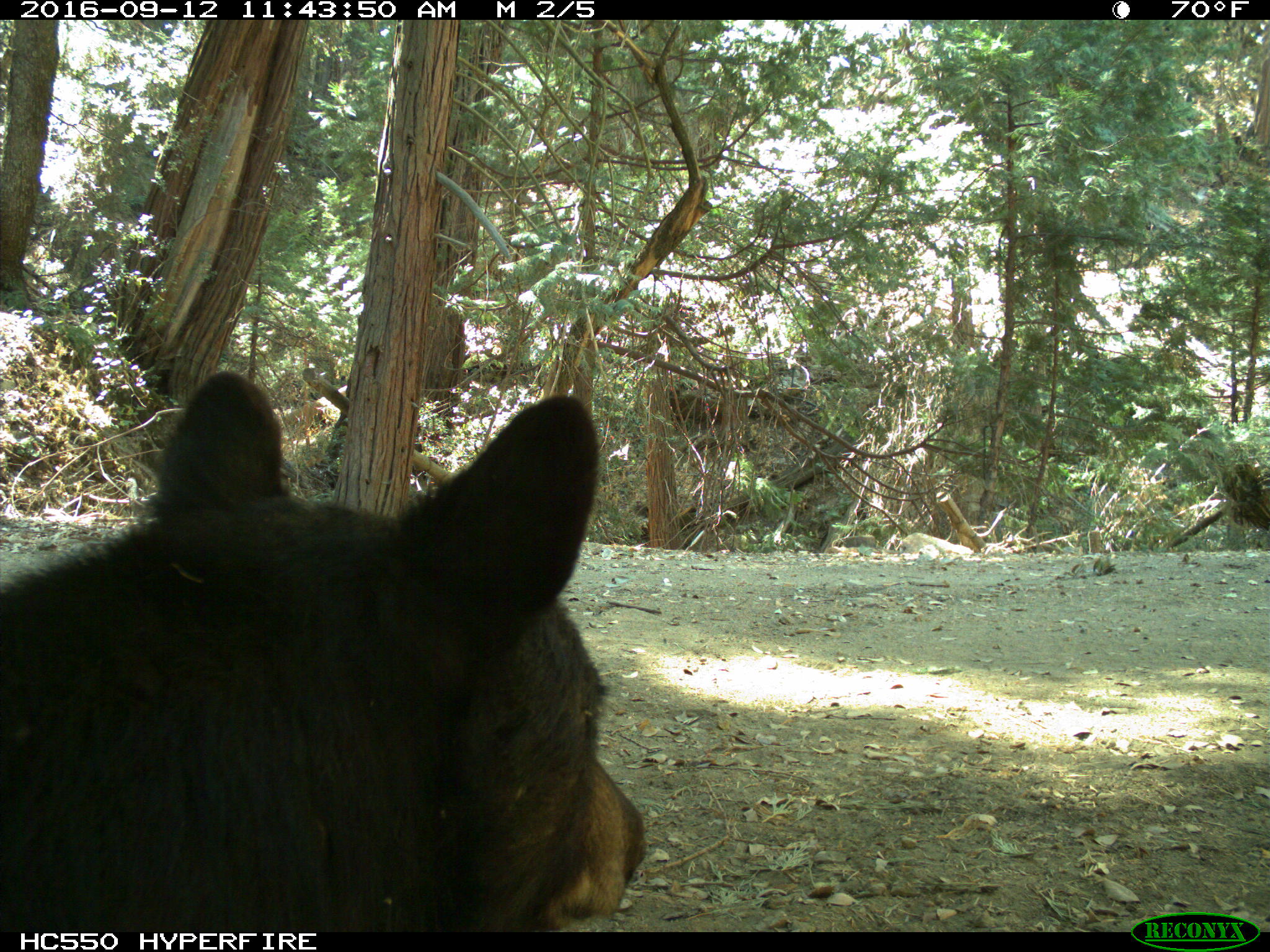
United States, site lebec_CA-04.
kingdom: Animalia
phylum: Chordata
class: Mammalia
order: Carnivora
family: Ursidae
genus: Ursus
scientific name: Ursus americanus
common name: american black bear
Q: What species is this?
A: Ursus americanus (american black bear).